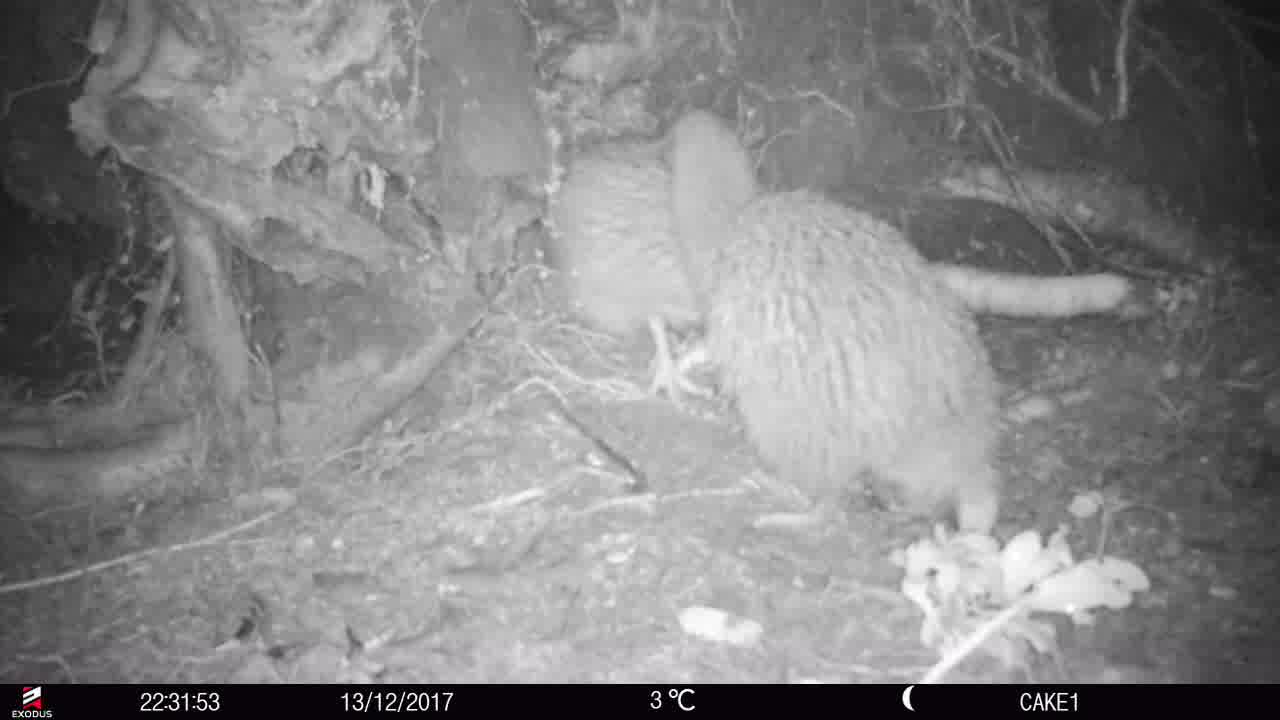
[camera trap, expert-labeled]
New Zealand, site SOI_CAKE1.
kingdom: Animalia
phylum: Chordata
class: Aves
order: Apterygiformes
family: Apterygidae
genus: Apteryx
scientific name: Apteryx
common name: kiwi